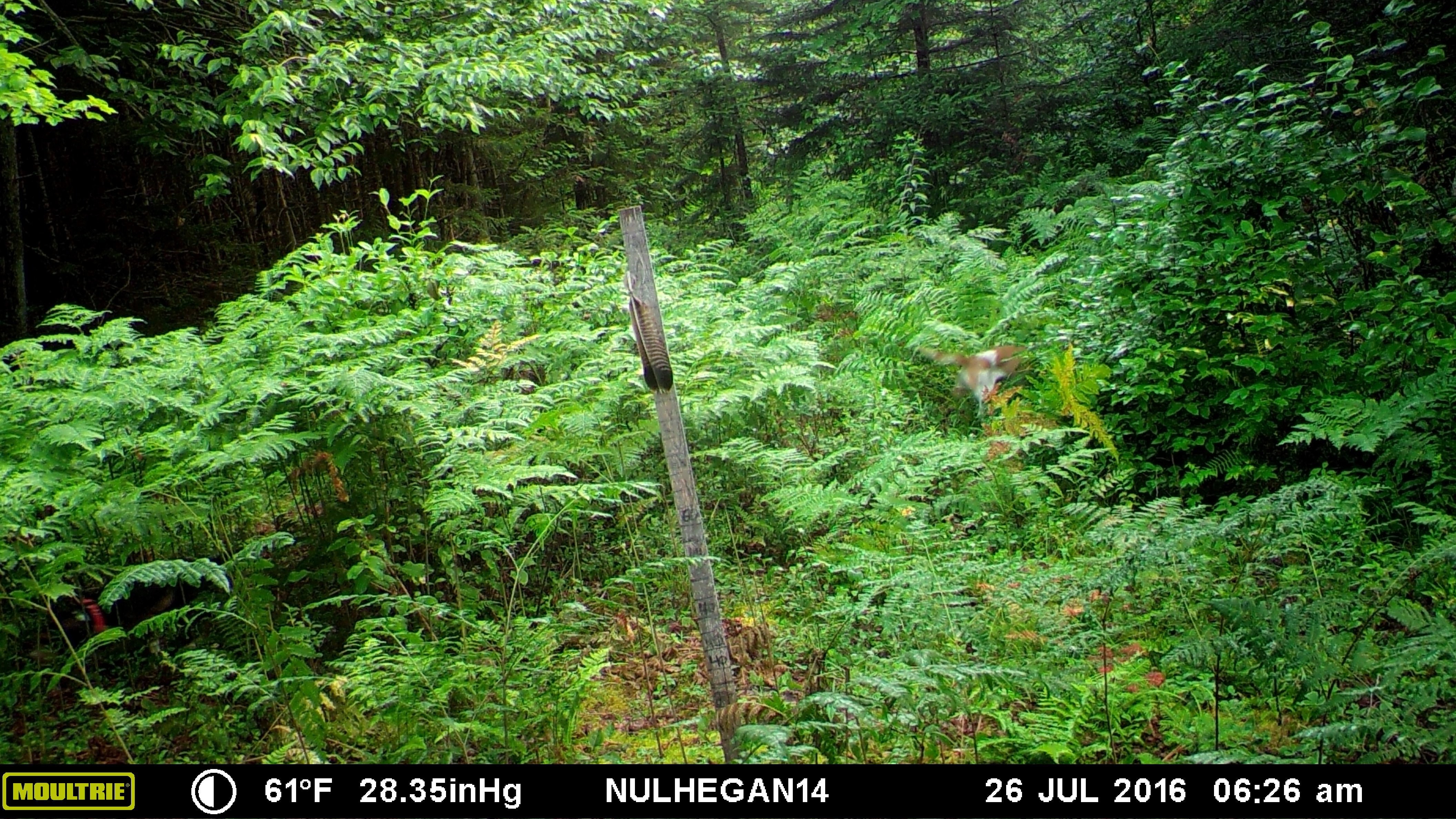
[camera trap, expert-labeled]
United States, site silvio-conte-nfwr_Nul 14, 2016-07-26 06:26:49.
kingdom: Animalia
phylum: Chordata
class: Mammalia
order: Carnivora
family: Canidae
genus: Canis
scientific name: Canis familiaris familiaris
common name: domestic dog